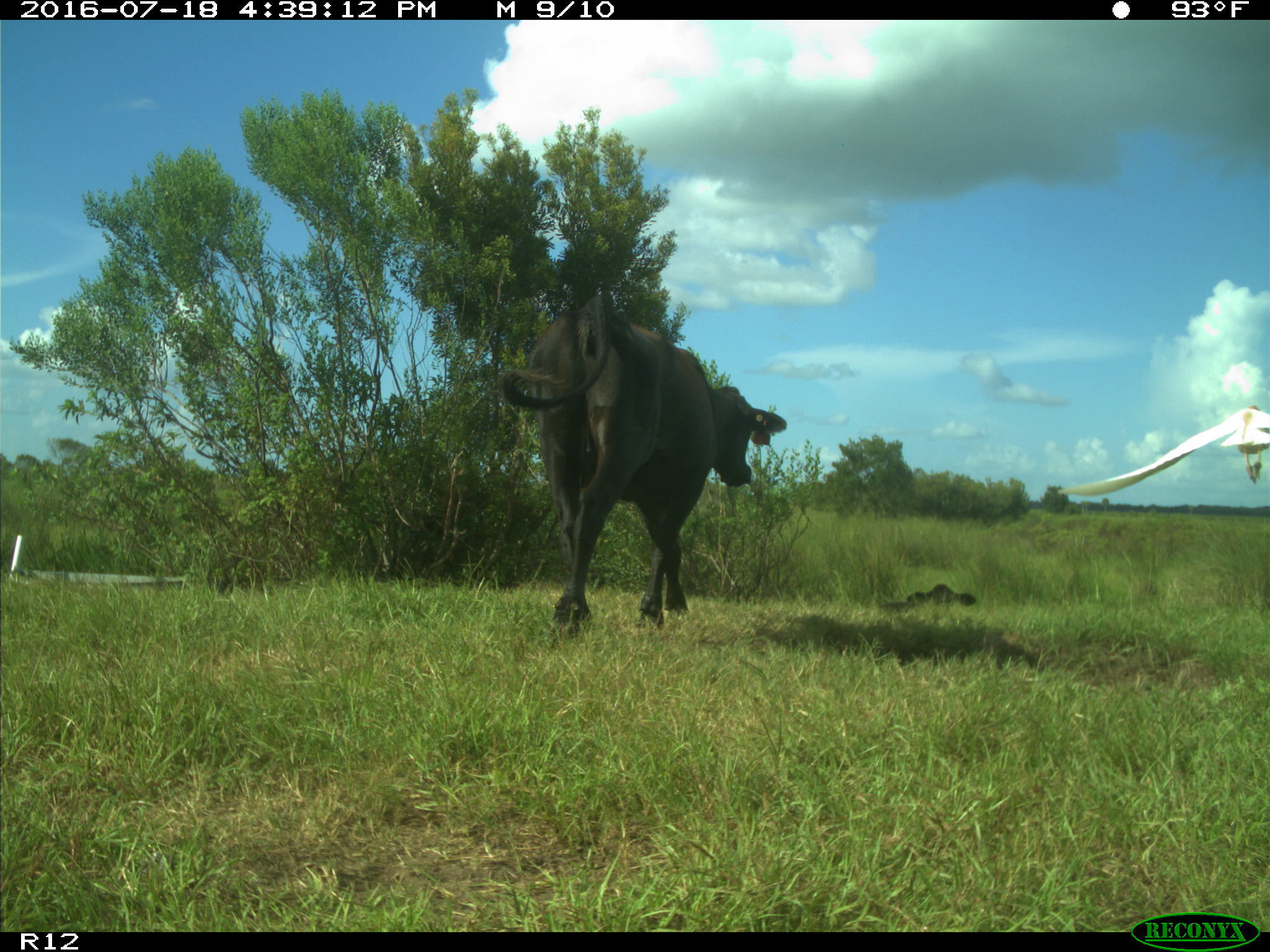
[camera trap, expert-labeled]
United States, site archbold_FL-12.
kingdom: Animalia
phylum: Chordata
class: Mammalia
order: Artiodactyla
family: Bovidae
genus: Bos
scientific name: Bos taurus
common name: domestic cow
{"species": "Bos taurus (domestic cow)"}